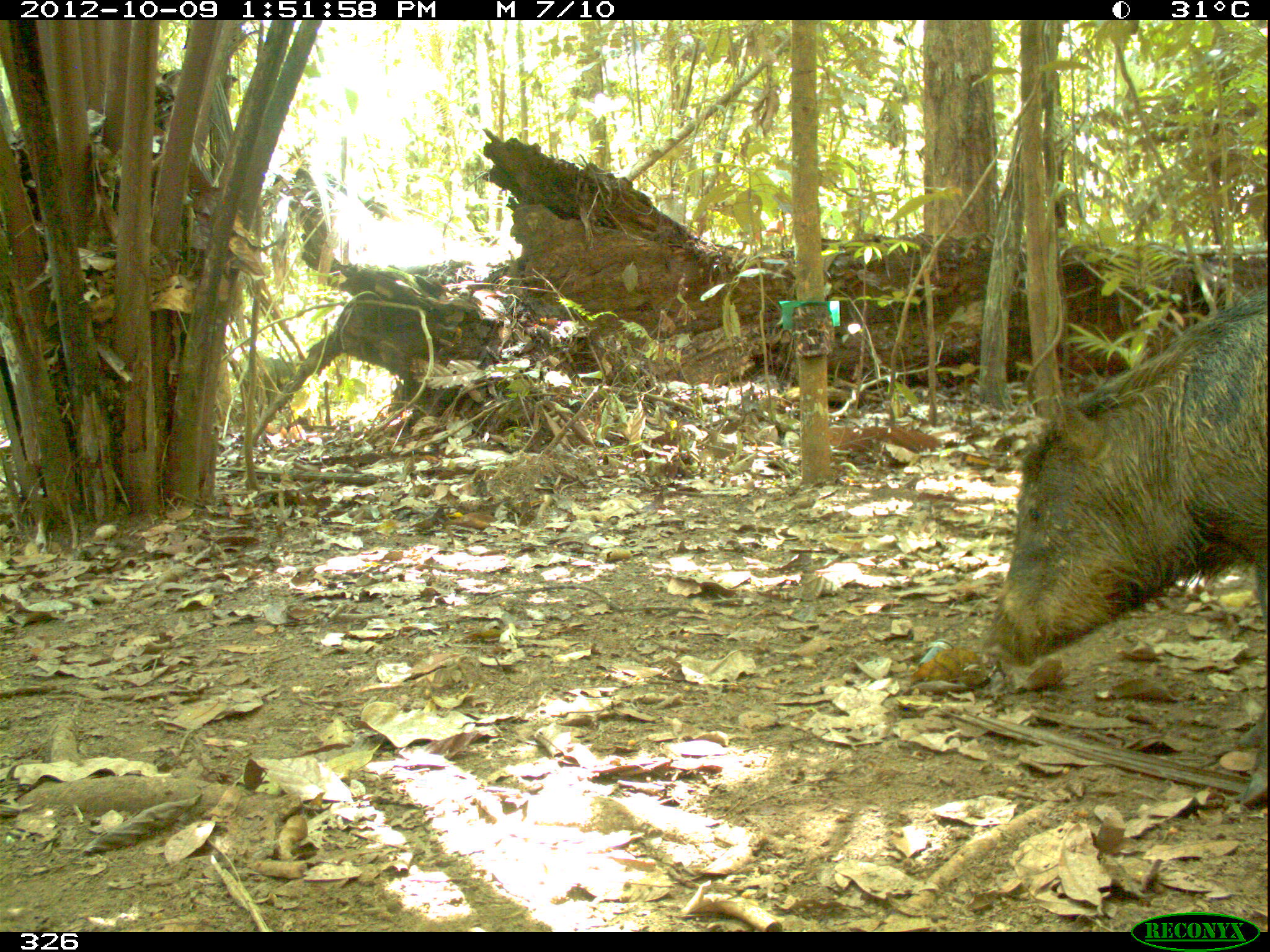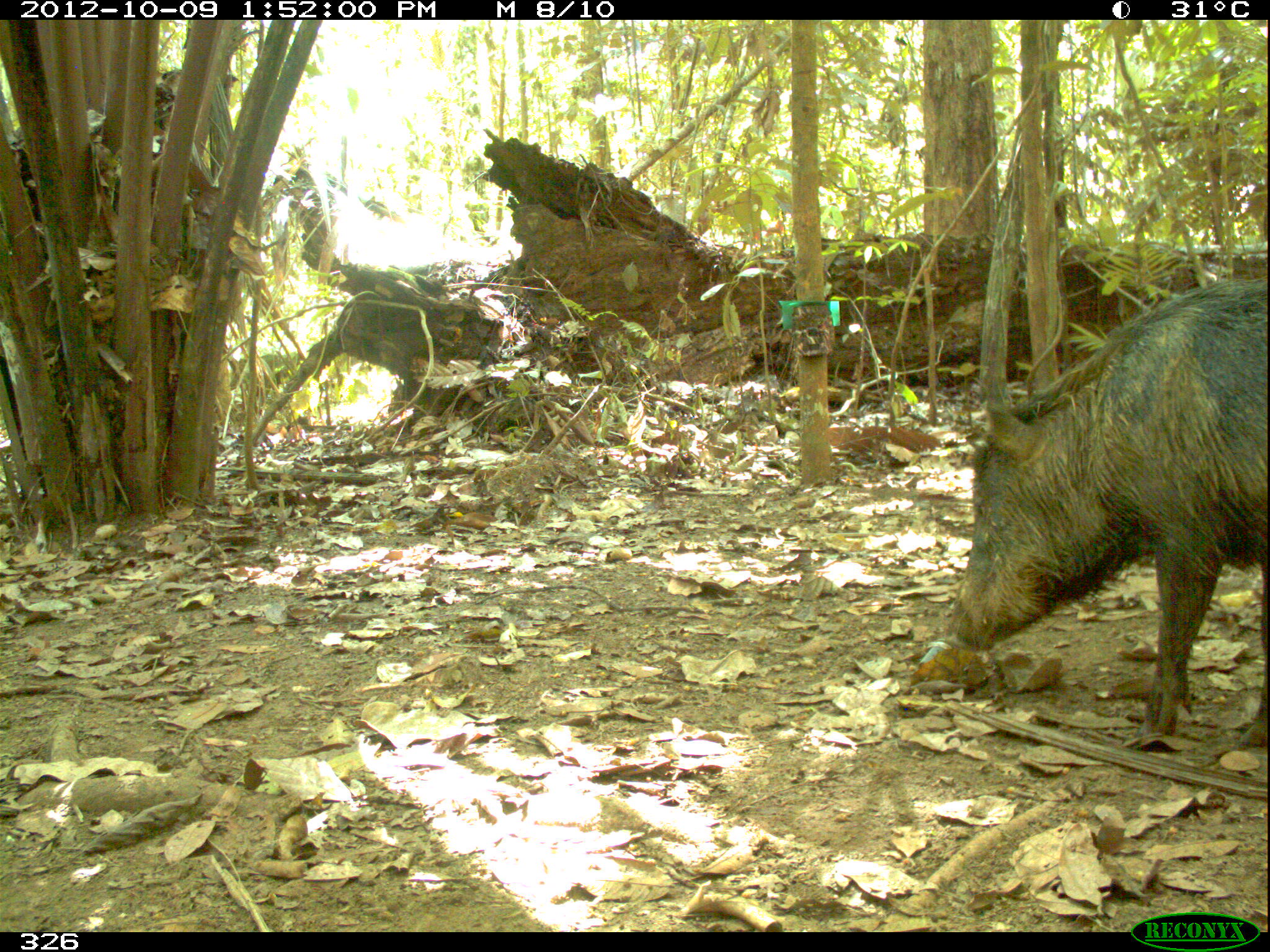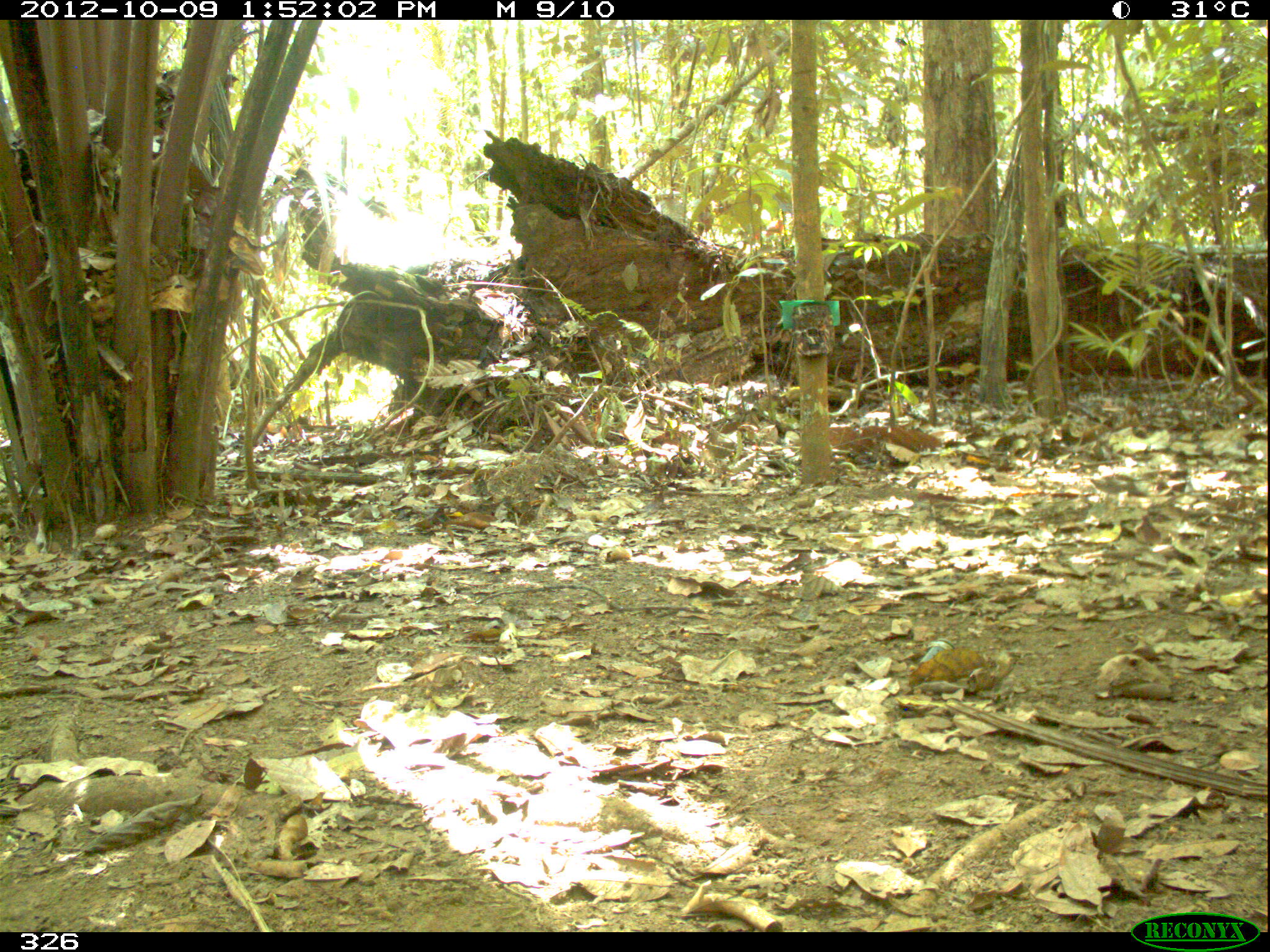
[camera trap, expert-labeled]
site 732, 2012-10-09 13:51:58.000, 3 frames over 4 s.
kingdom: Animalia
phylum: Chordata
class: Mammalia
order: Artiodactyla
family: Tayassuidae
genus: Tayassu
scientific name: Tayassu pecari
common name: white-lipped peccary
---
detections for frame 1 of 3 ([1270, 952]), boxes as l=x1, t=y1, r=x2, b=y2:
tayassu pecari: l=972, t=280, r=1266, b=811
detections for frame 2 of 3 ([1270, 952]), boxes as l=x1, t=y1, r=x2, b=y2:
tayassu pecari: l=944, t=274, r=1267, b=751